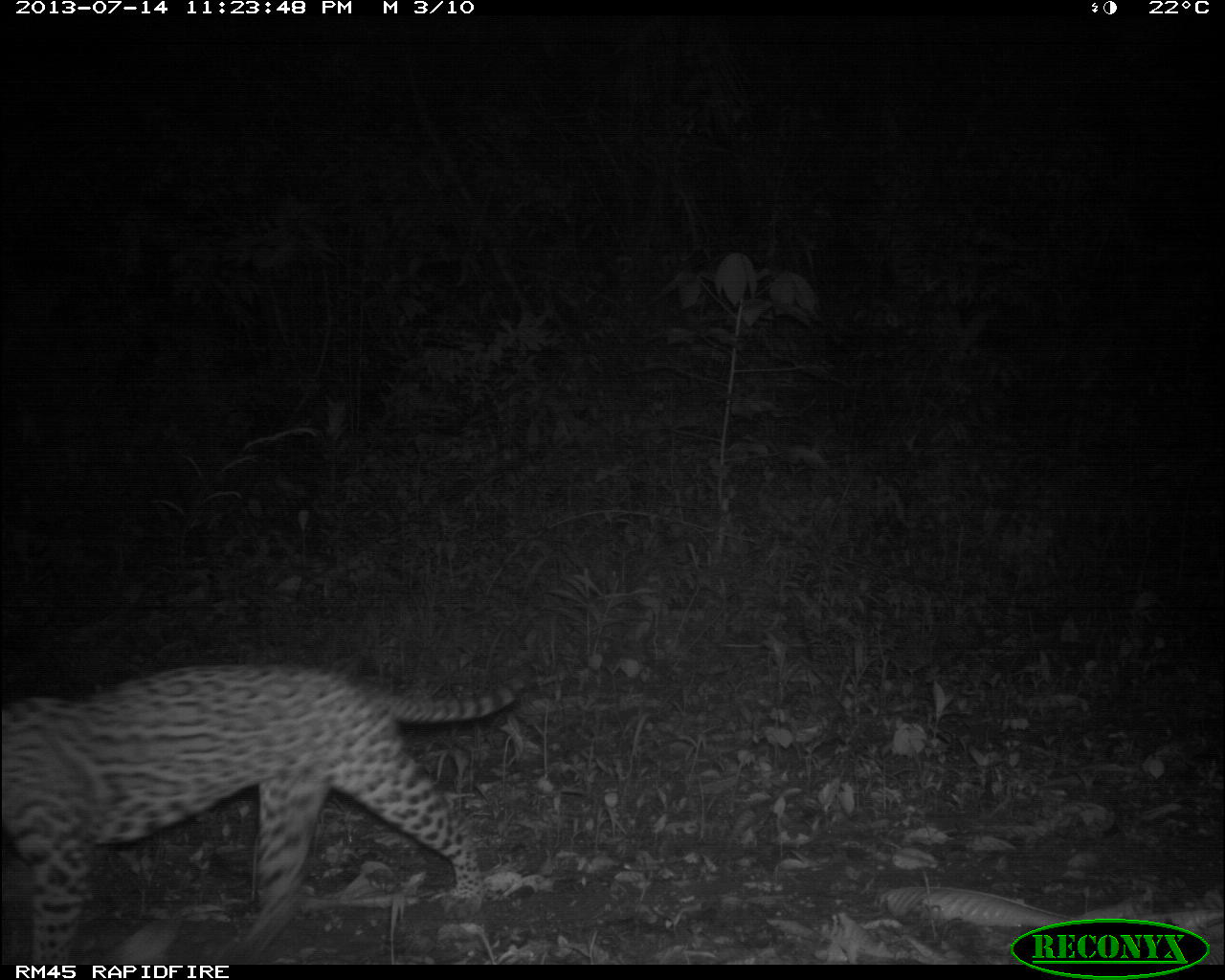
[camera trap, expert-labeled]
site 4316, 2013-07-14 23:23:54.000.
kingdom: Animalia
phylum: Chordata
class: Mammalia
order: Carnivora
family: Felidae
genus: Leopardus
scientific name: Leopardus pardalis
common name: ocelot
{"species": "Leopardus pardalis (ocelot)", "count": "1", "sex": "male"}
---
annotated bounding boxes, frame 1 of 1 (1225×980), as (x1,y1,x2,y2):
leopardus pardalis: (0,658,524,964)